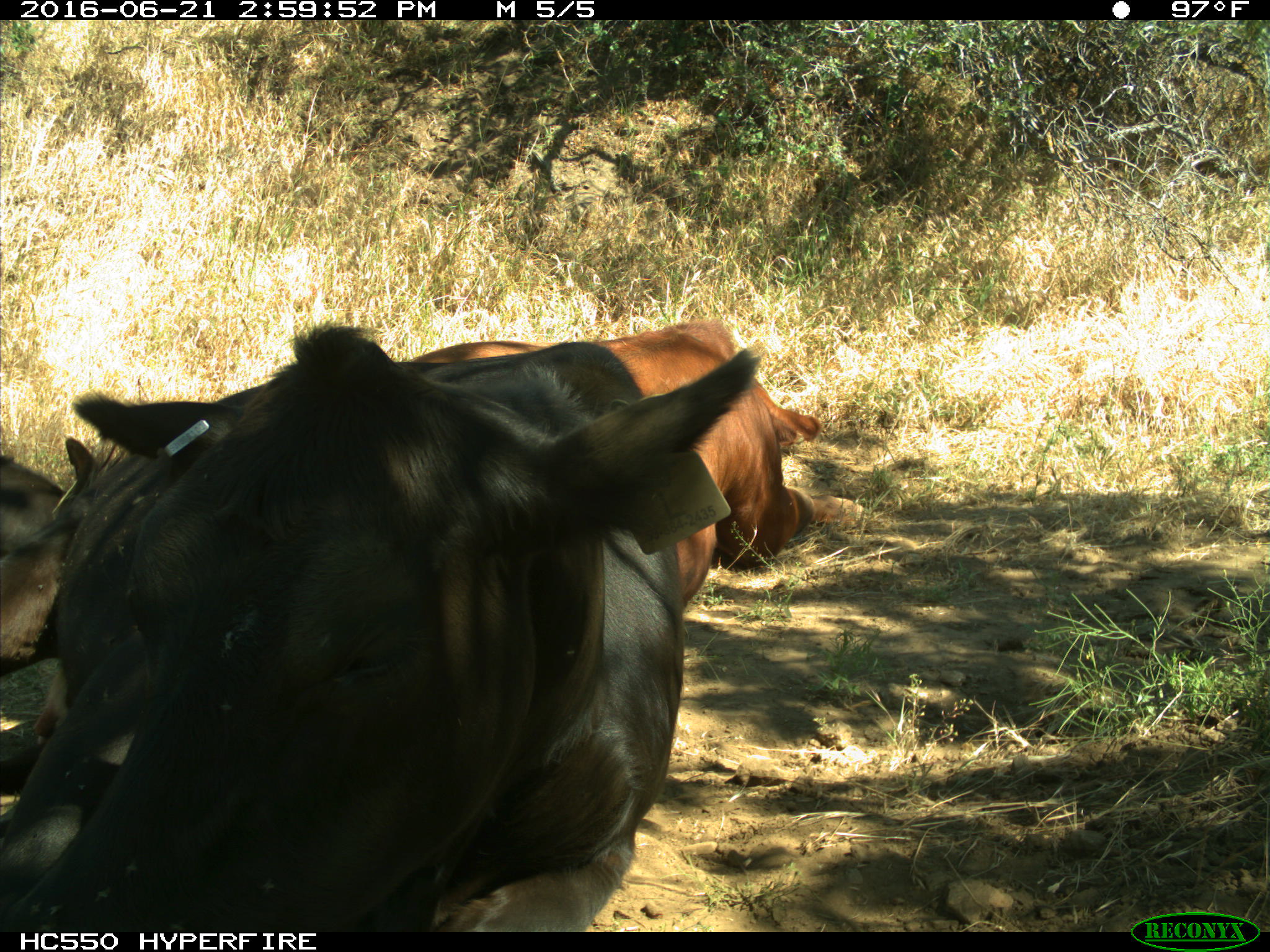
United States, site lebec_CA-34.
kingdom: Animalia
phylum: Chordata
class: Mammalia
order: Artiodactyla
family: Bovidae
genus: Bos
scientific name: Bos taurus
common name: domestic cow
Bos taurus (domestic cow).